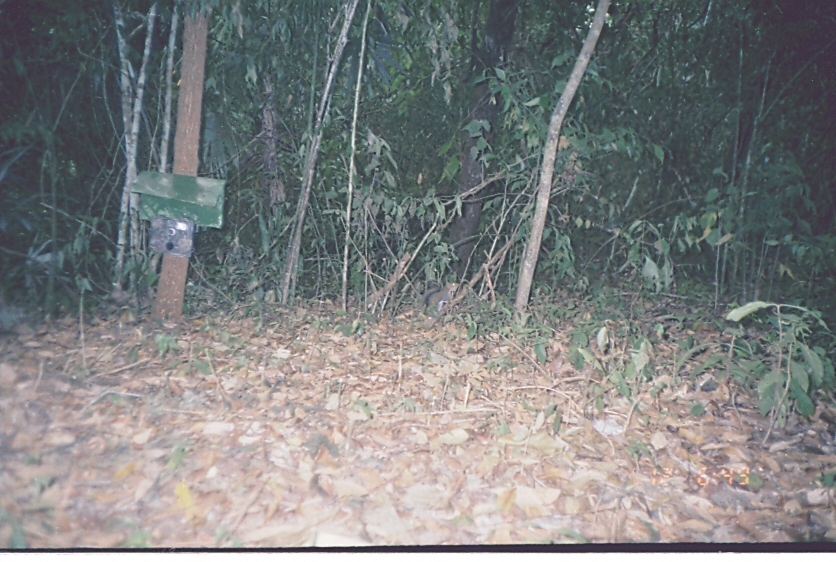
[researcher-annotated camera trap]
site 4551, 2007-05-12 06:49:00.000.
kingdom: Animalia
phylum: Chordata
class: Mammalia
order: Rodentia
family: Sciuridae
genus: Sciurus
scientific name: Sciurus deppei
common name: deppe's squirrel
Sciurus deppei (deppe's squirrel), count 1.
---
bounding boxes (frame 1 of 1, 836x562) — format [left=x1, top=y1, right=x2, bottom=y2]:
sciurus deppei: [left=423, top=278, right=459, bottom=312]